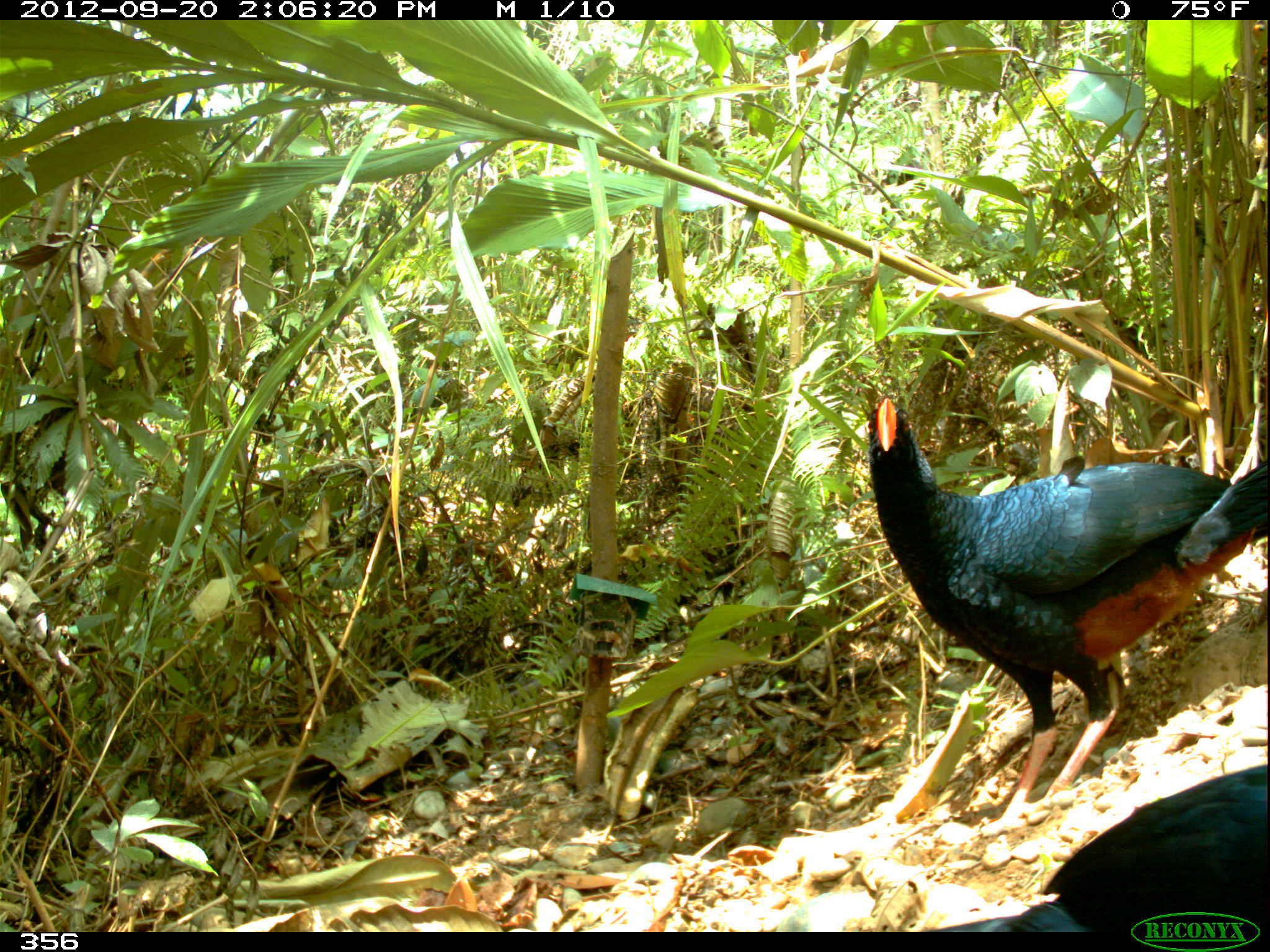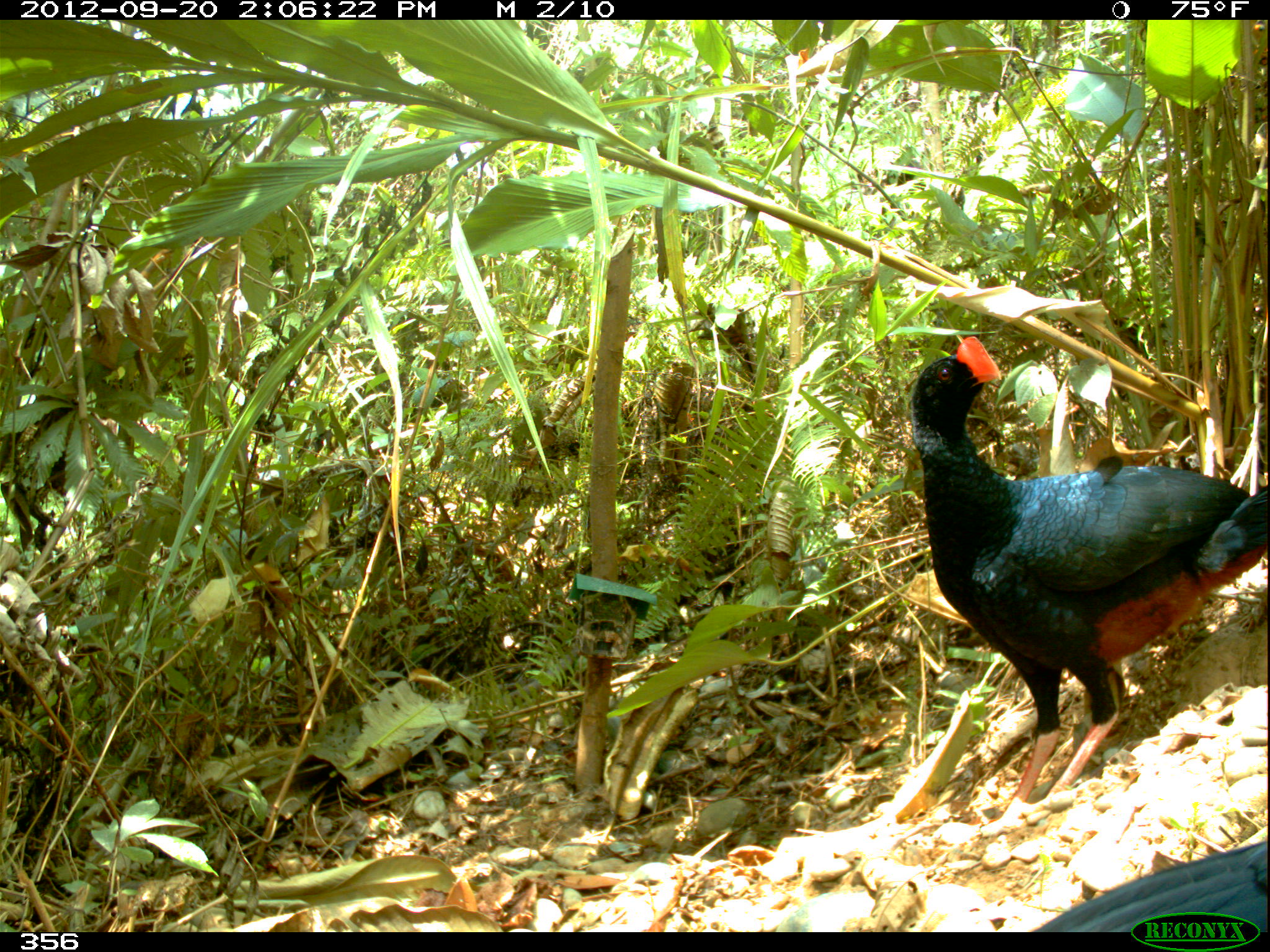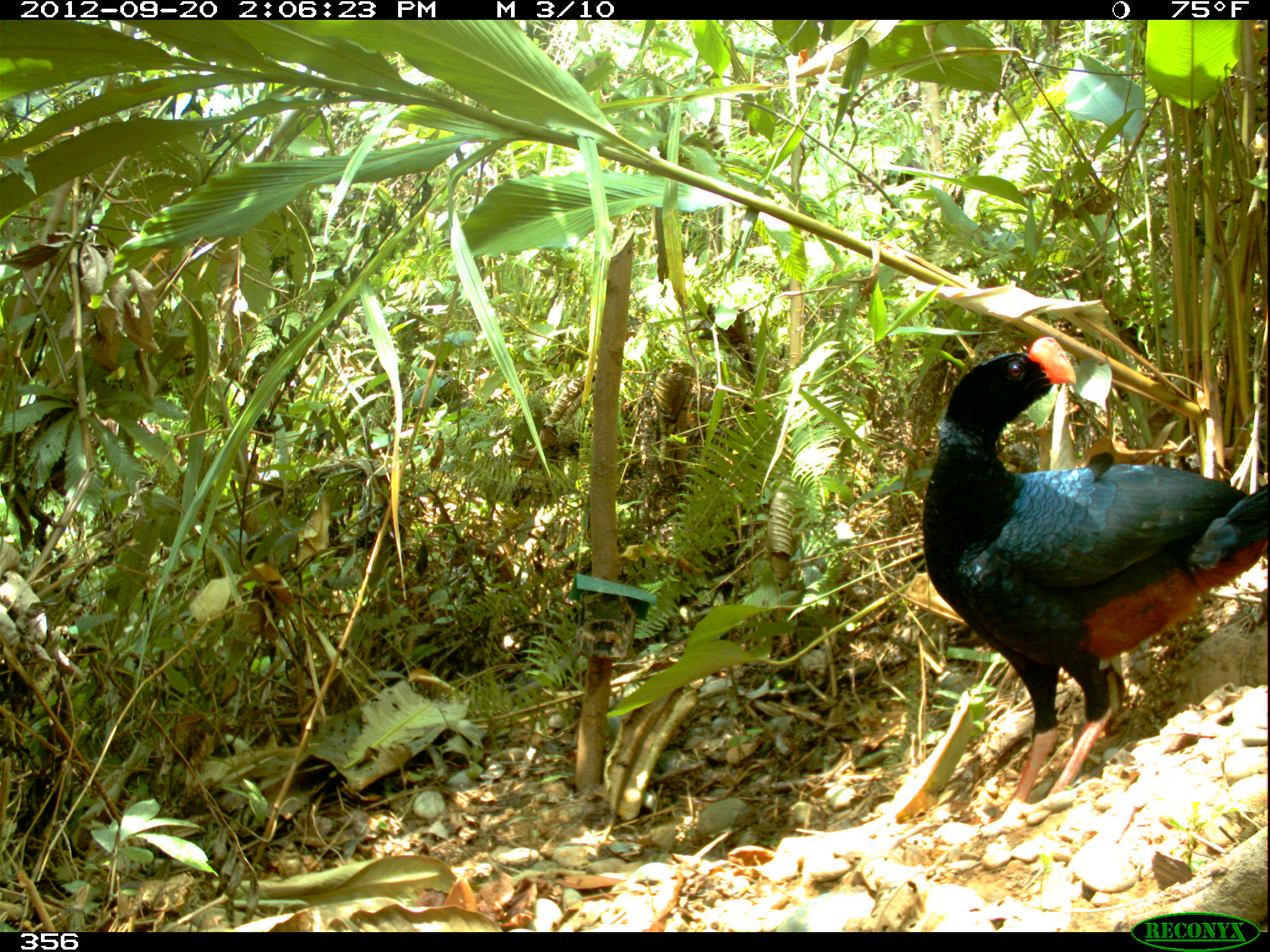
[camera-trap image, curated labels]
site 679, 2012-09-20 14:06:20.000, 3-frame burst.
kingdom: Animalia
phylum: Chordata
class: Aves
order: Galliformes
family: Cracidae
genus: Mitu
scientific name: Mitu tuberosum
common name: razor-billed curassow